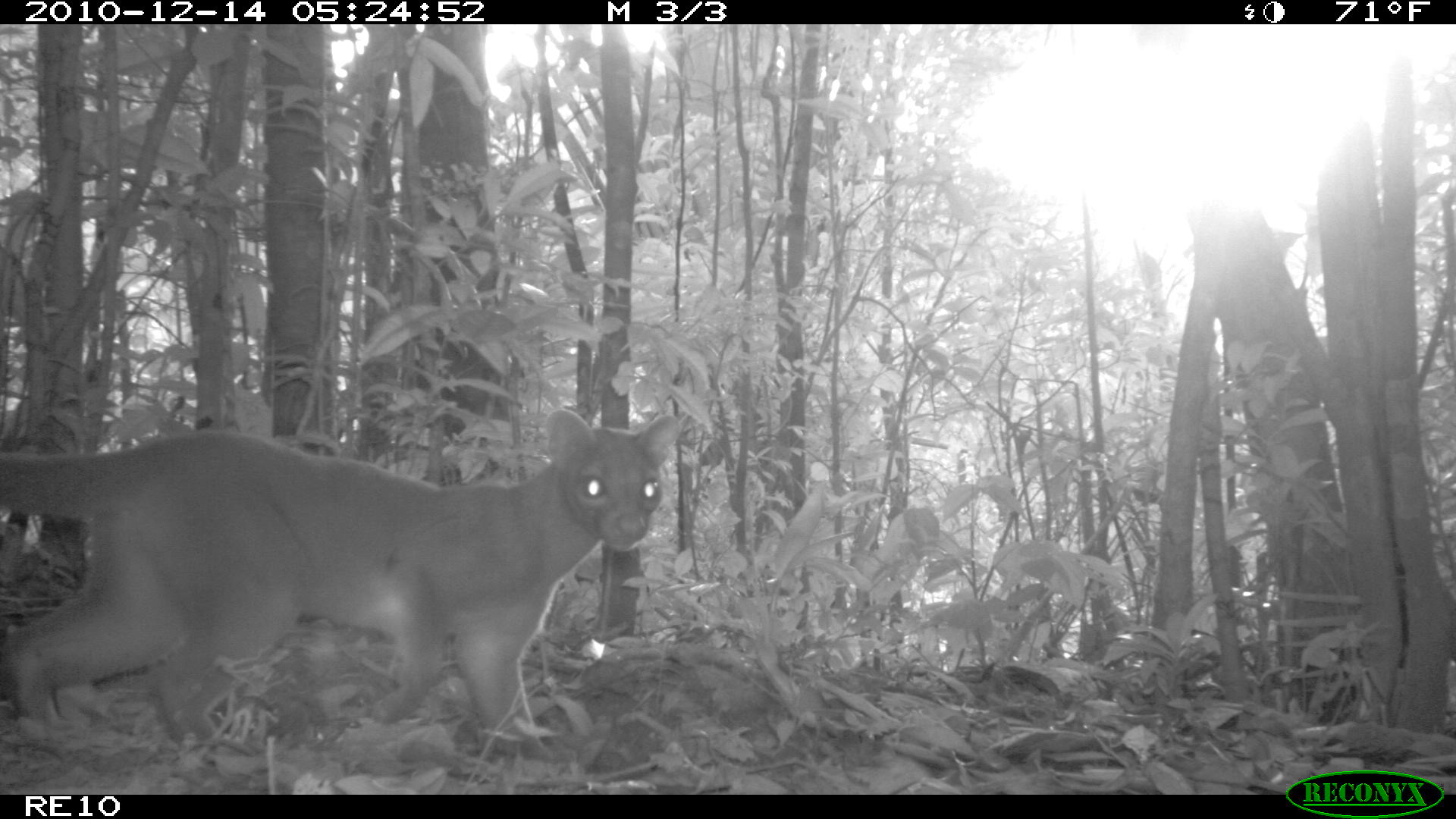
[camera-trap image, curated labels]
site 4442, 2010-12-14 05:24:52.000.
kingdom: Animalia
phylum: Chordata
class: Mammalia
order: Carnivora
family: Eupleridae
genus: Cryptoprocta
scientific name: Cryptoprocta ferox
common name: fossa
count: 1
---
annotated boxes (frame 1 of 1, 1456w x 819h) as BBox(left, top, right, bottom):
cryptoprocta ferox: BBox(0, 405, 678, 748)